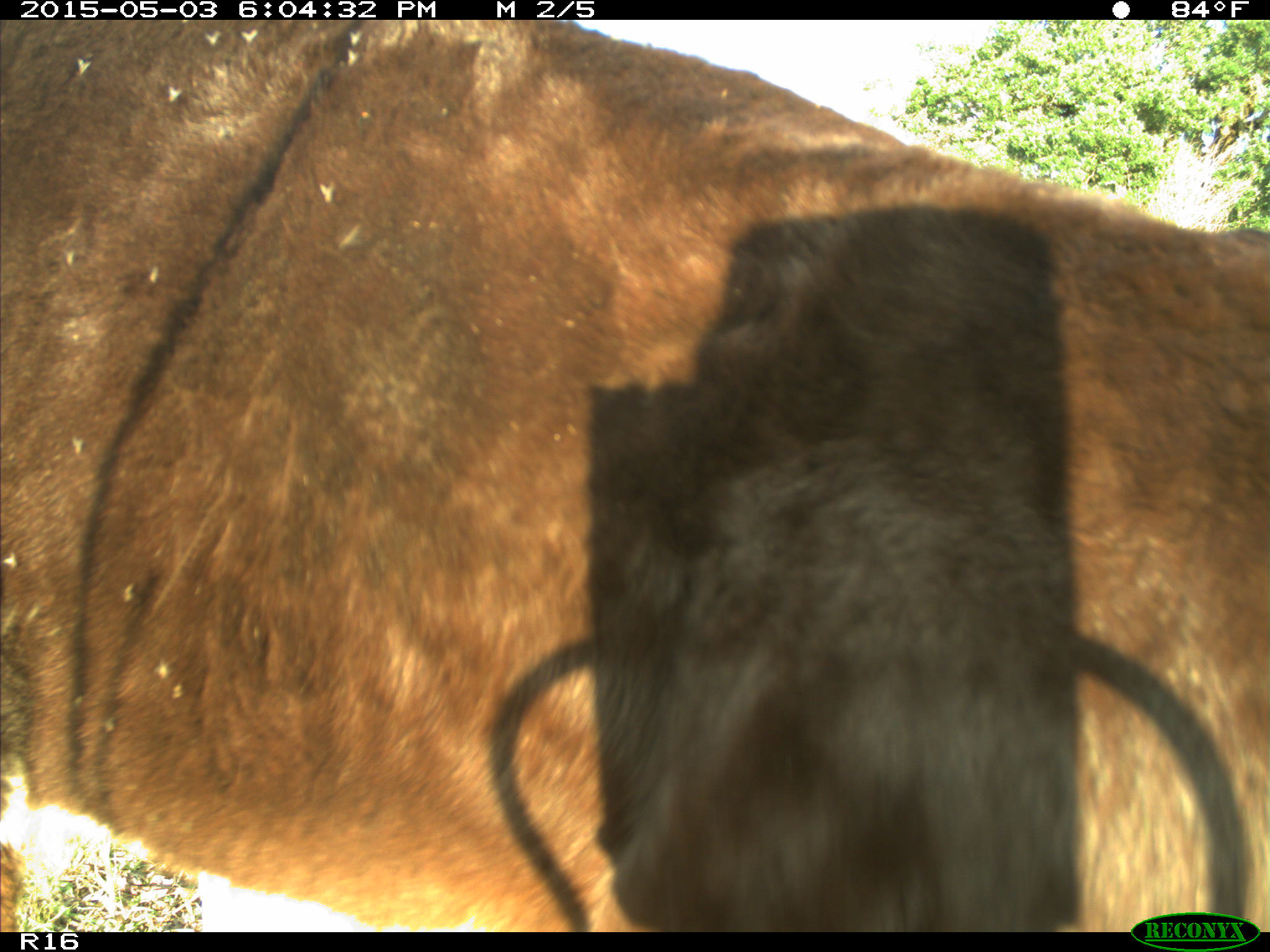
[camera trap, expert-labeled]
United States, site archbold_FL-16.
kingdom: Animalia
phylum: Chordata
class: Mammalia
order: Artiodactyla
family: Bovidae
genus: Bos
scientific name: Bos taurus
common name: domestic cow